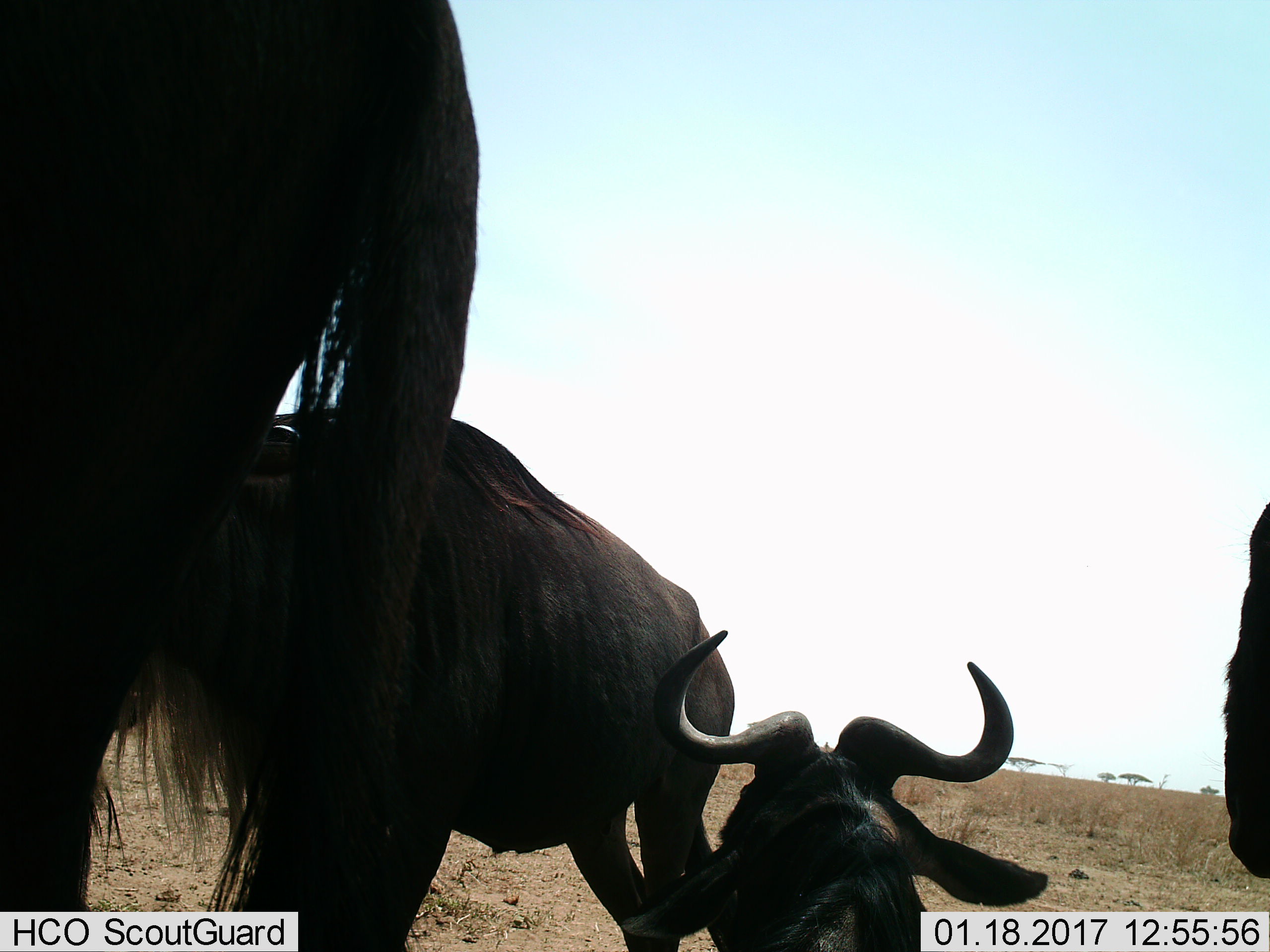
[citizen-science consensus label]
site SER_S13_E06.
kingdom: Animalia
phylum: Chordata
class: Mammalia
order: Artiodactyla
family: Bovidae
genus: Connochaetes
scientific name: Connochaetes taurinus taurinus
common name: blue wildebeest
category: wildebeestblue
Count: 4.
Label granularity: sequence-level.